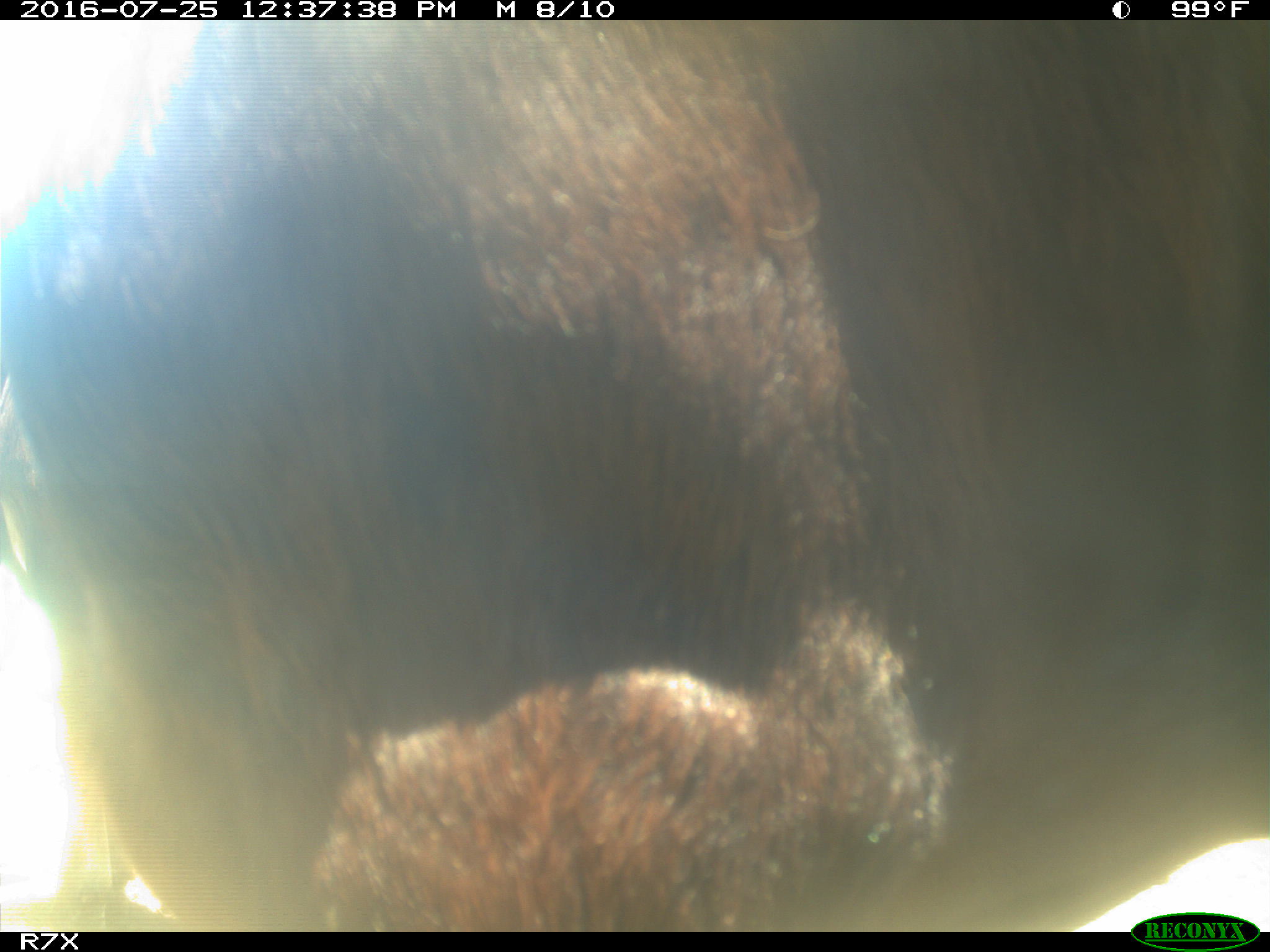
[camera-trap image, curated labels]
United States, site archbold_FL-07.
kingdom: Animalia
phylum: Chordata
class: Mammalia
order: Artiodactyla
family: Bovidae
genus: Bos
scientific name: Bos taurus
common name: domestic cow